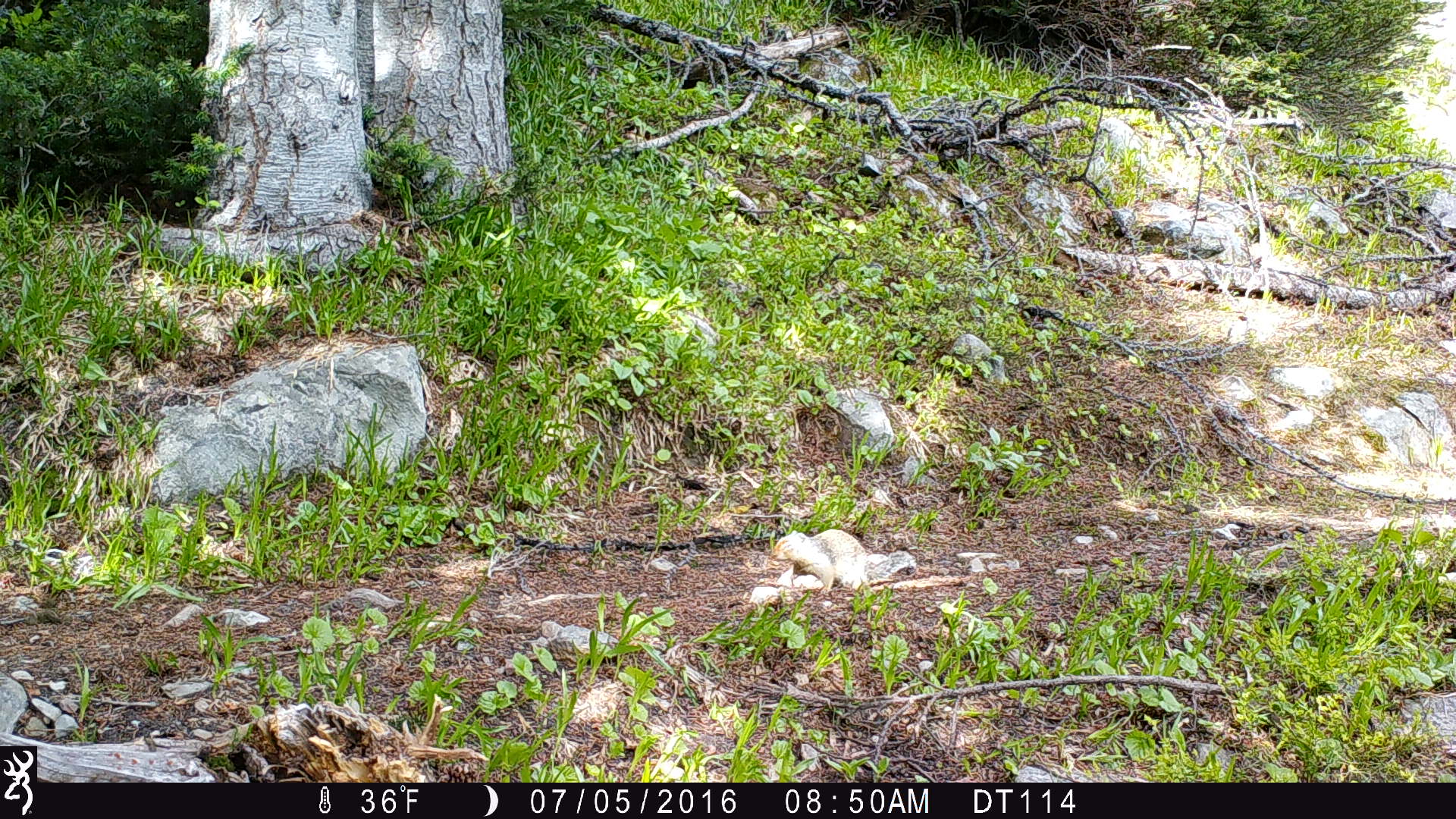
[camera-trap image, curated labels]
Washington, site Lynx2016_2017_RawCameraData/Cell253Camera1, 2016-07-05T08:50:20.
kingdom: Animalia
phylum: Chordata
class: Mammalia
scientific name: Mammalia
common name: small mammal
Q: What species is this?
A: Small mammal (Mammalia).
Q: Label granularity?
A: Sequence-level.